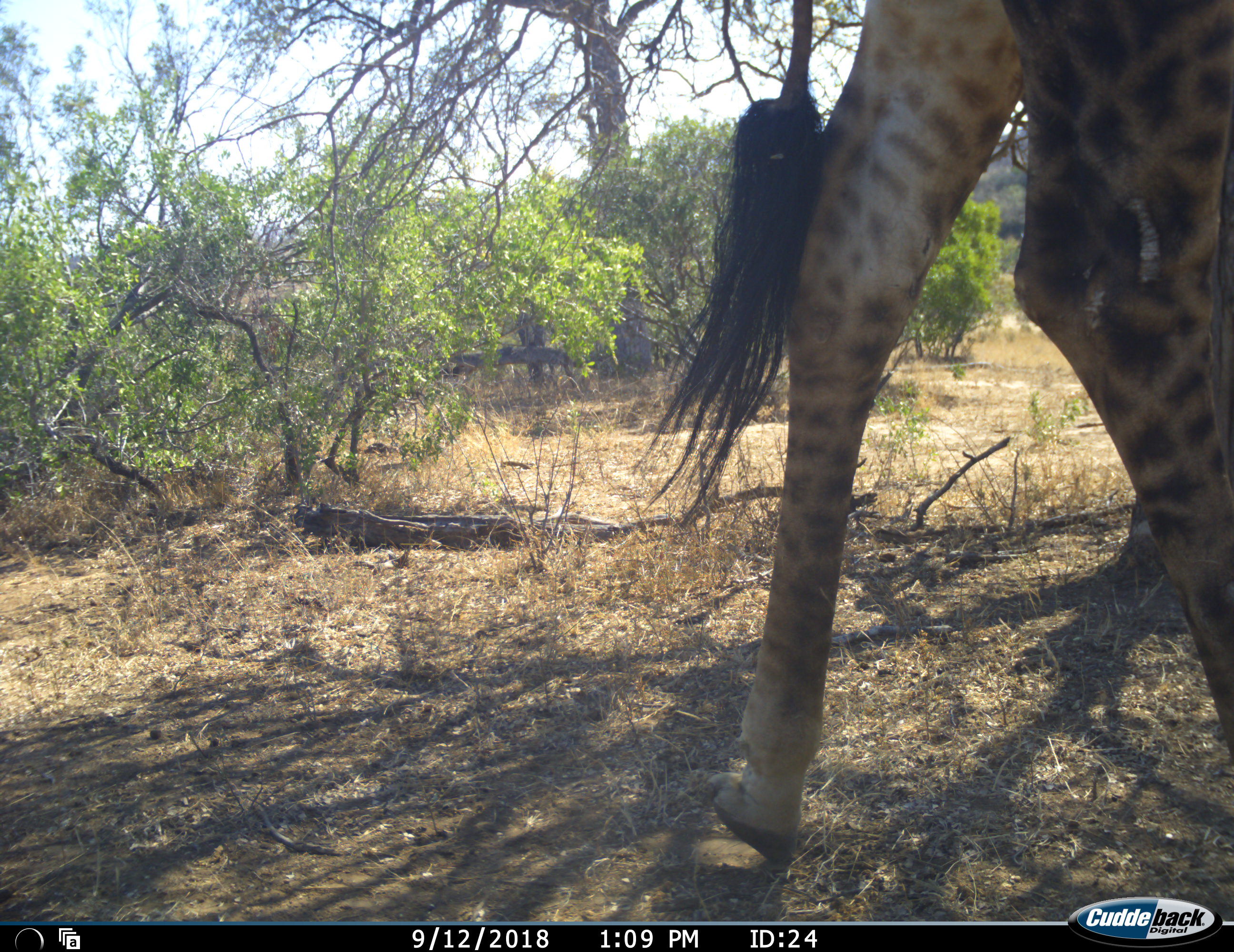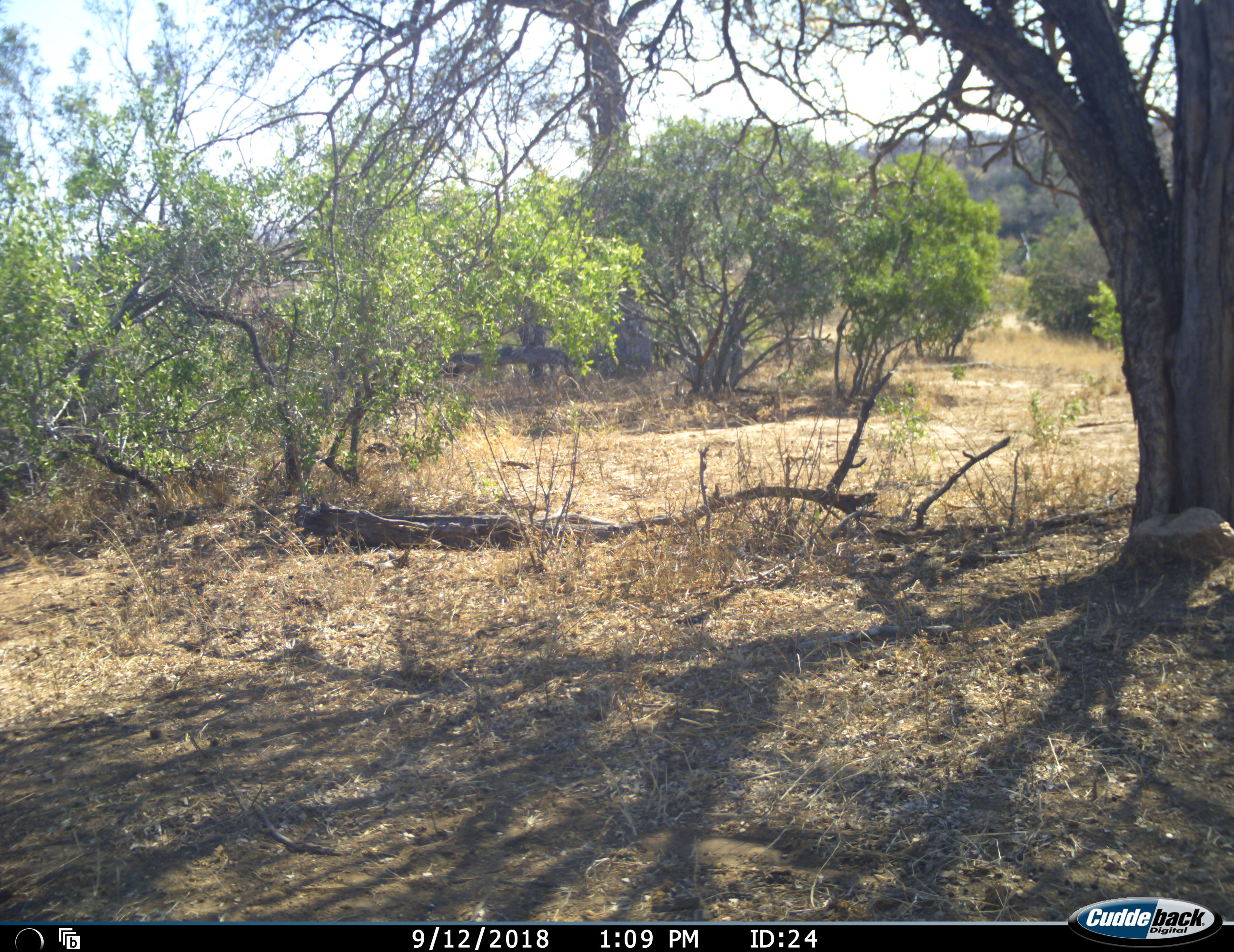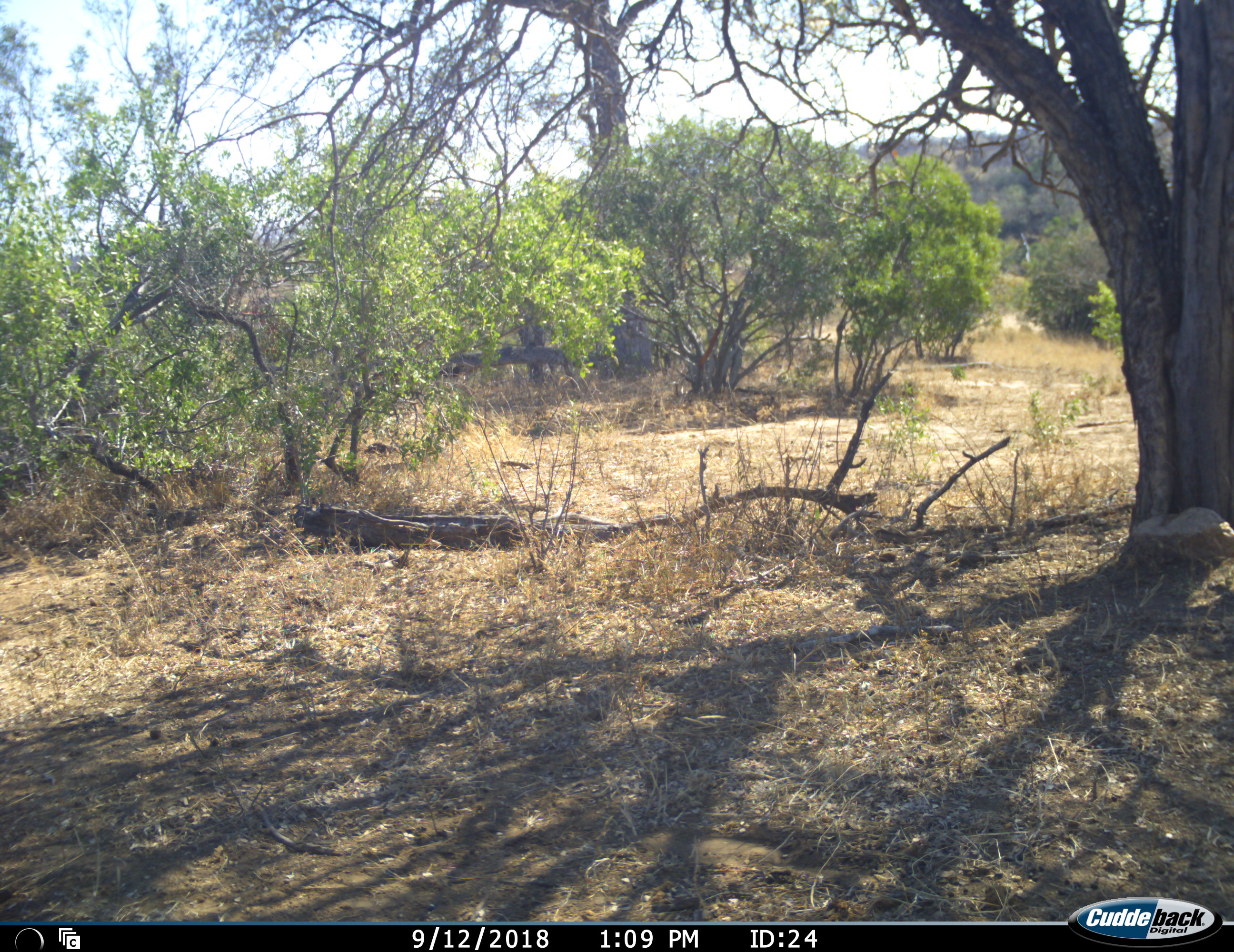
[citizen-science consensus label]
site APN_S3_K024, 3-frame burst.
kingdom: Animalia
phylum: Chordata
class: Mammalia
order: Artiodactyla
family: Giraffidae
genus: Giraffa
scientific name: Giraffa camelopardalis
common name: giraffe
Giraffe (Giraffa camelopardalis), count 1. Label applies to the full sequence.